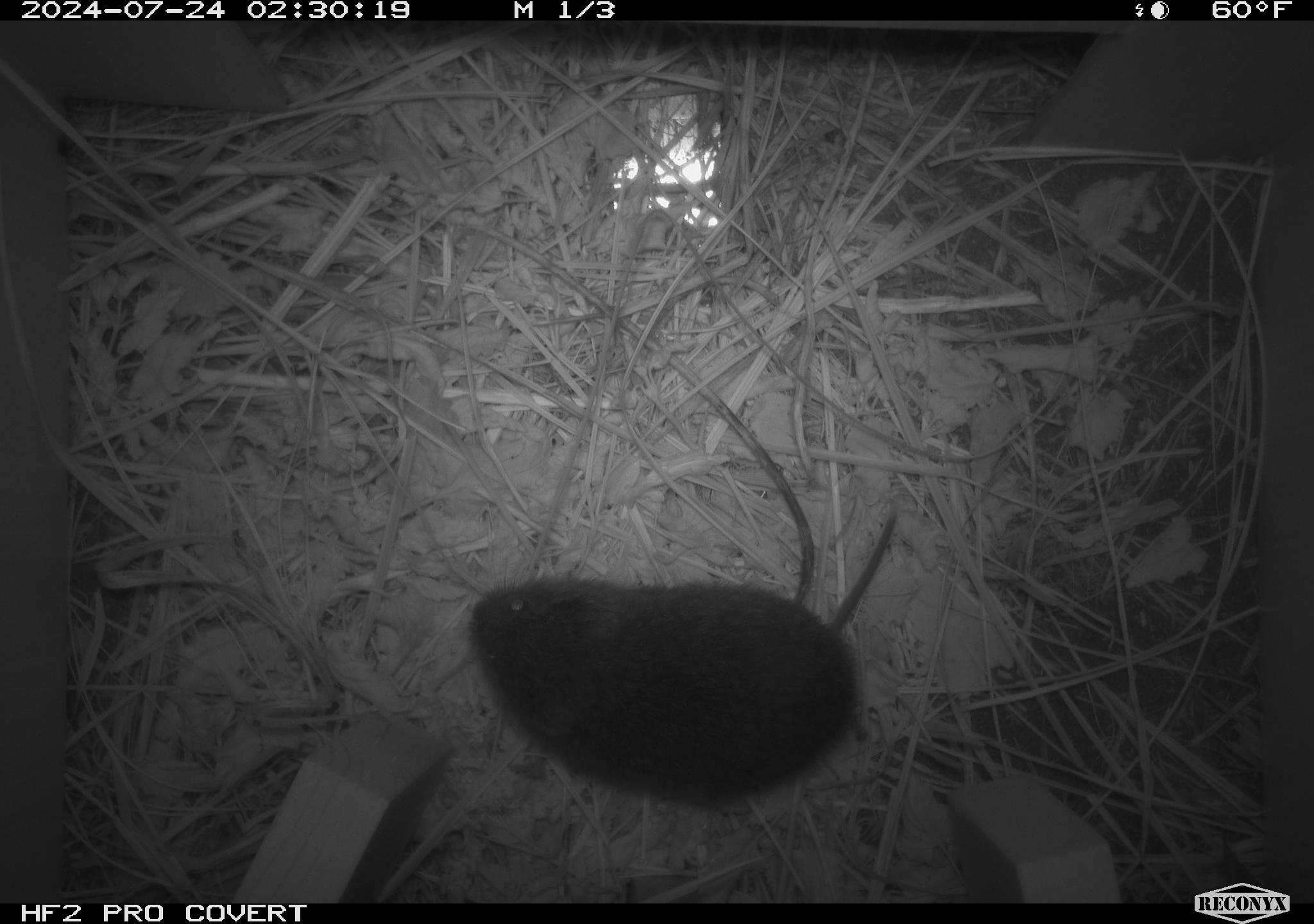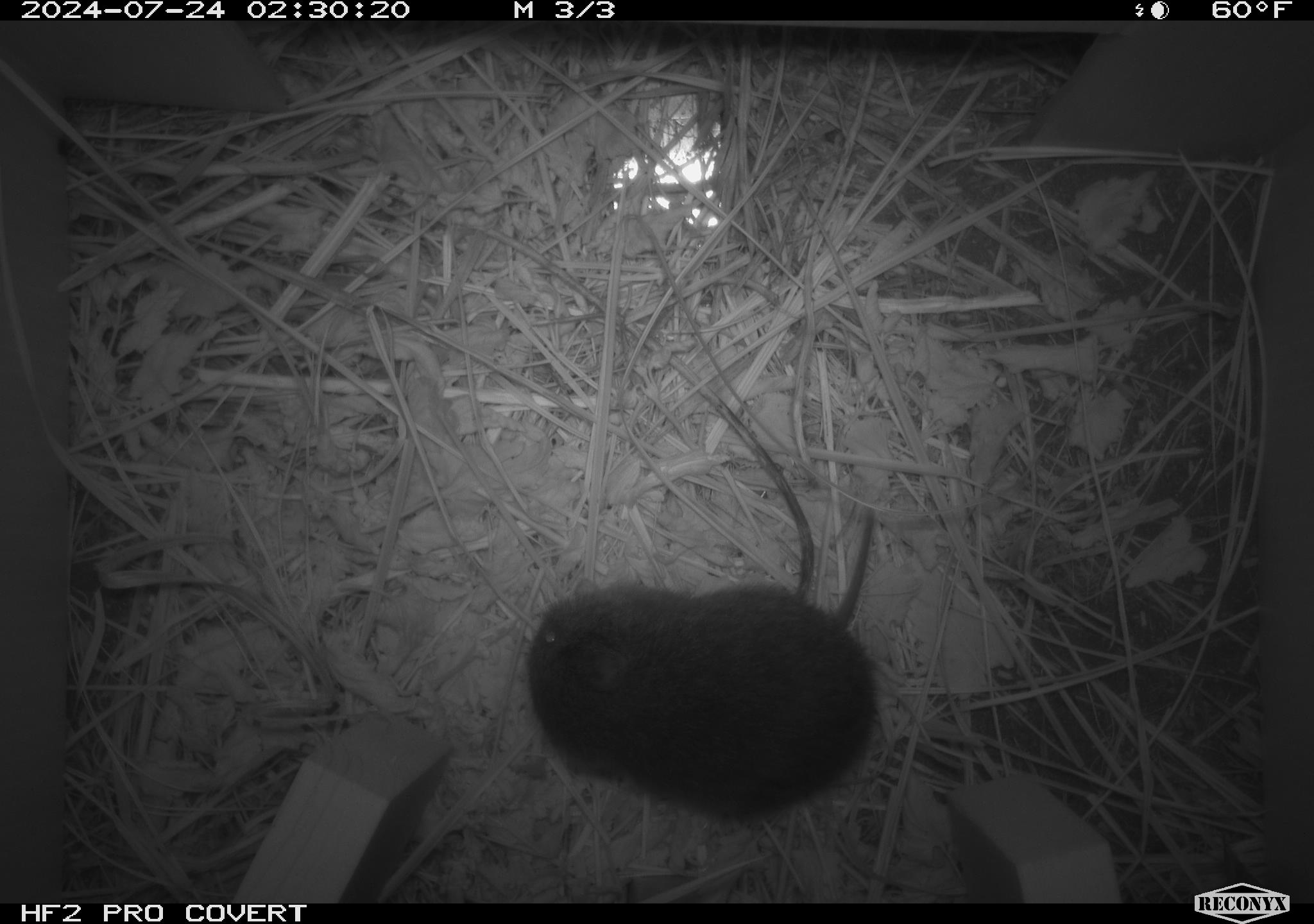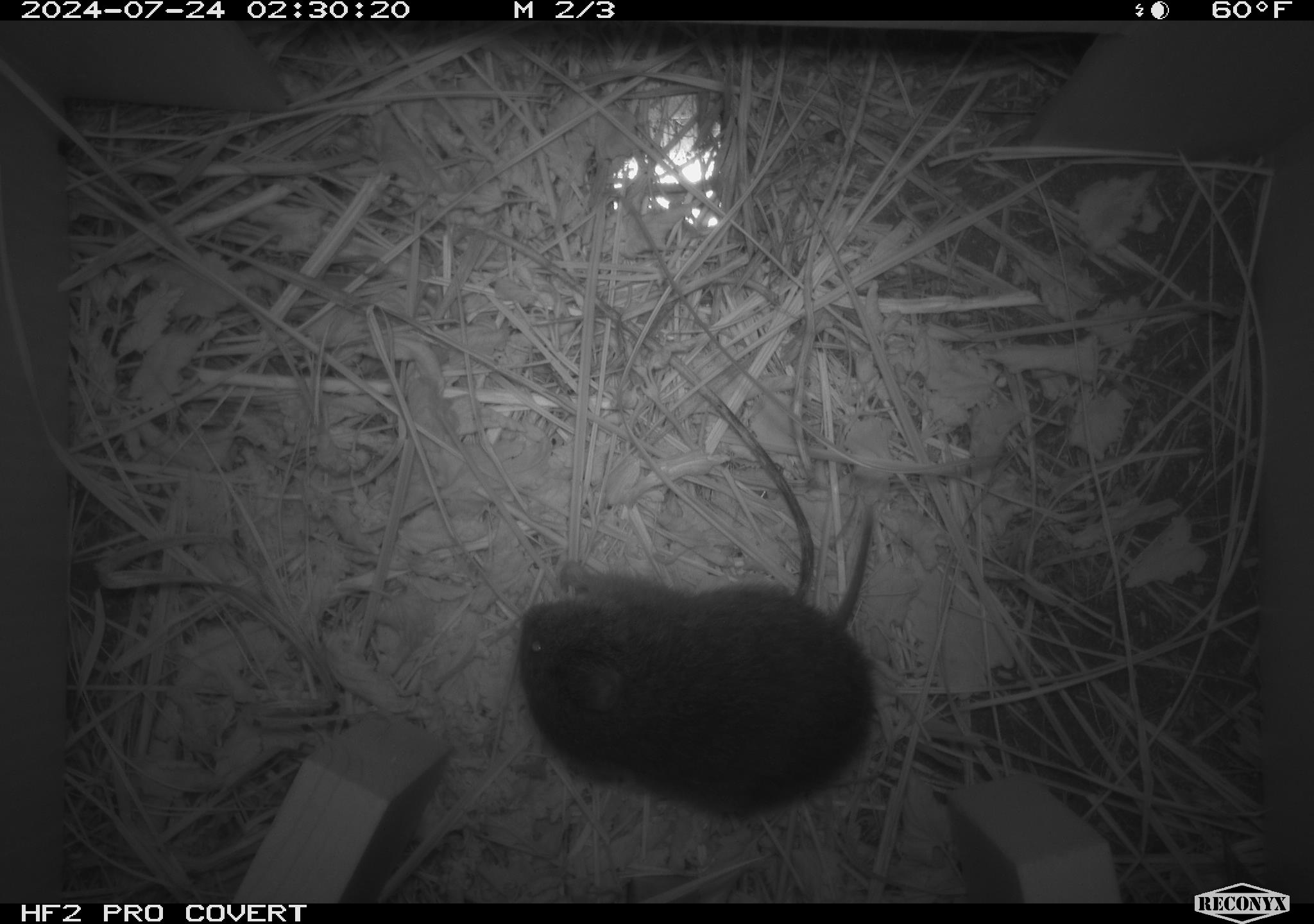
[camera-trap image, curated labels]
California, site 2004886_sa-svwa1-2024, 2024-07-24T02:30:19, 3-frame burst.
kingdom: Animalia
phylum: Chordata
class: Mammalia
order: Rodentia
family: Cricetidae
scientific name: Arvicolinae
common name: voles, lemmings, and muskrats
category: arvicolinae subfamily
Arvicolinae subfamily (voles, lemmings, and muskrats) (Arvicolinae).